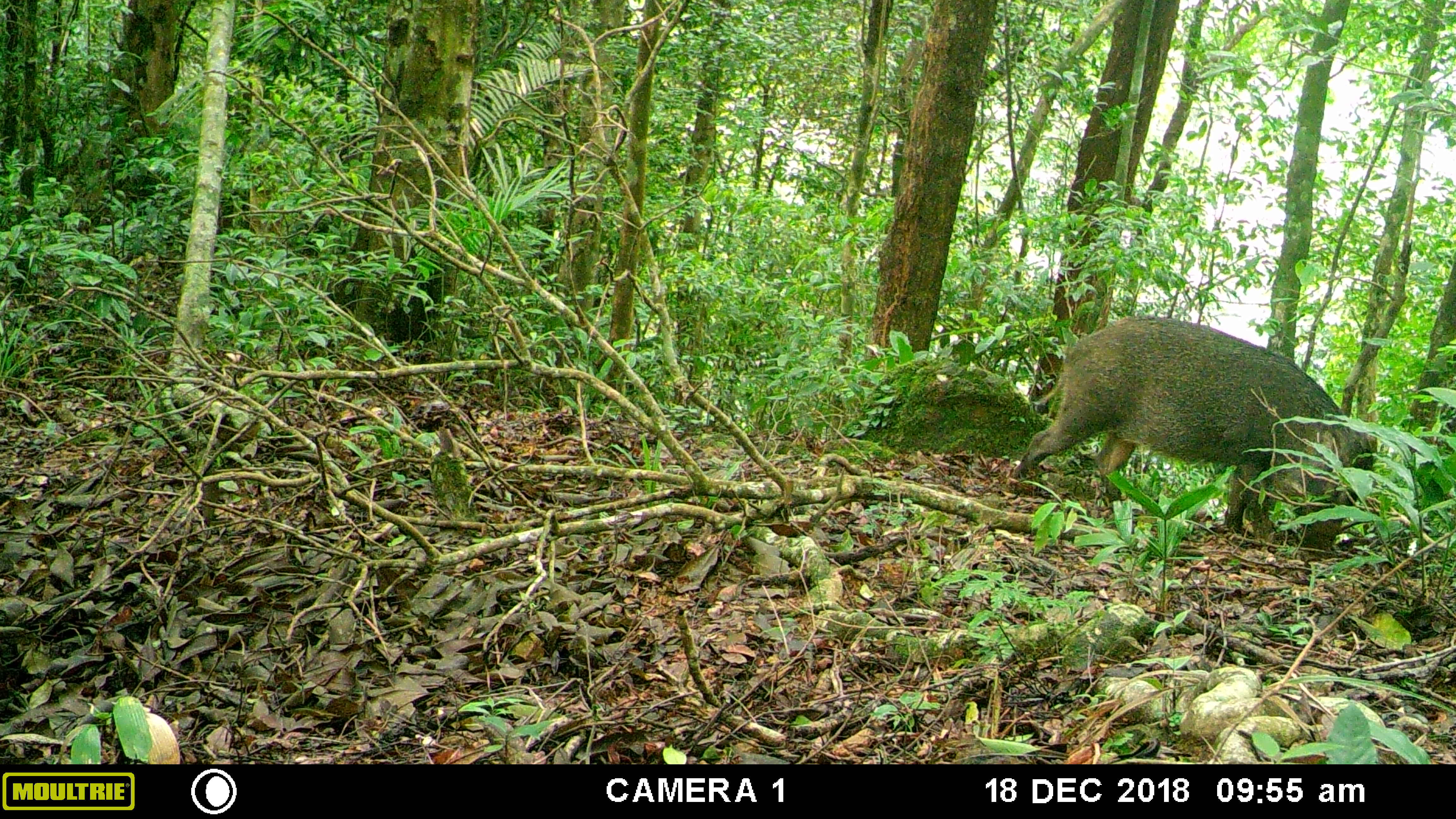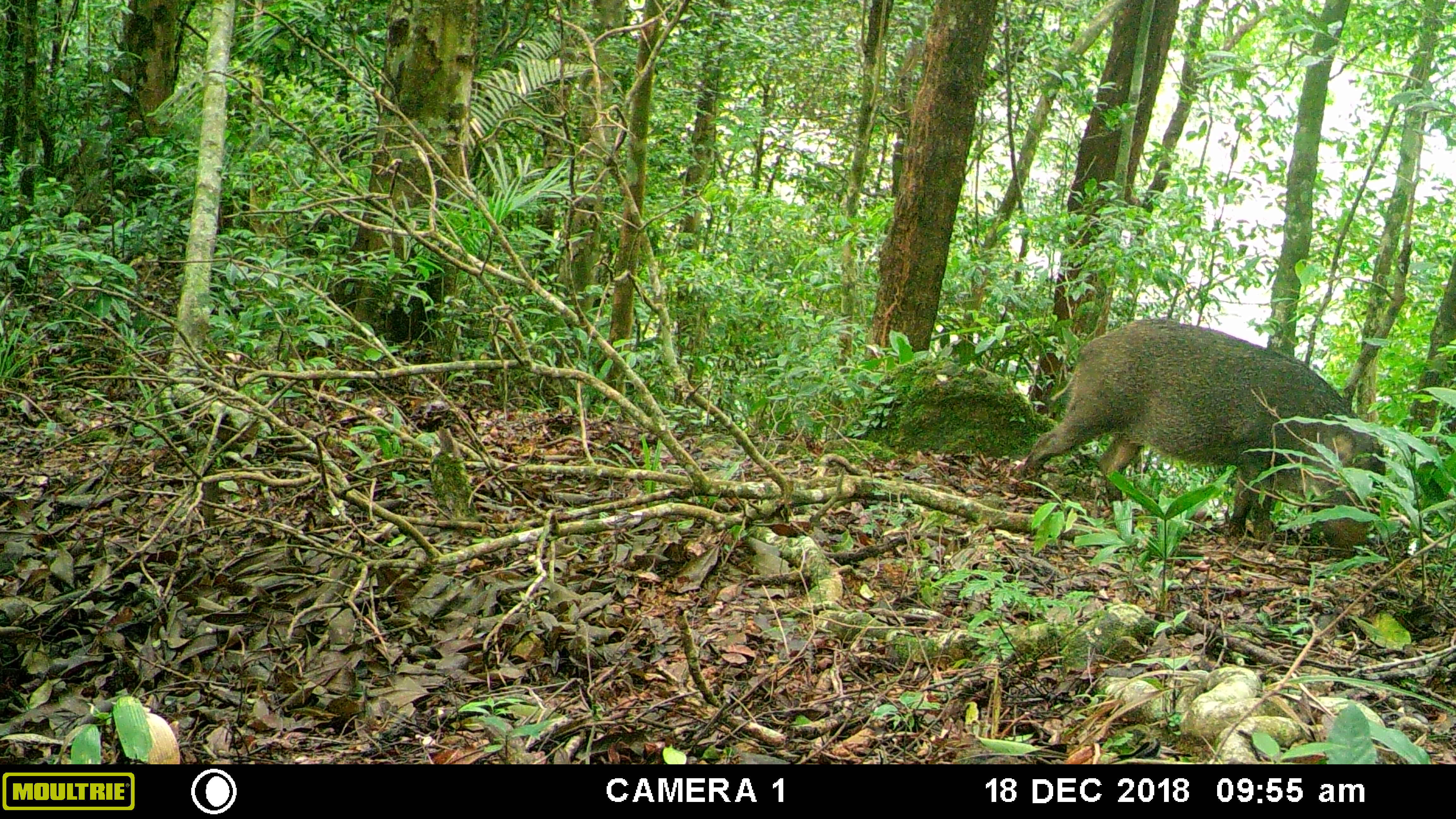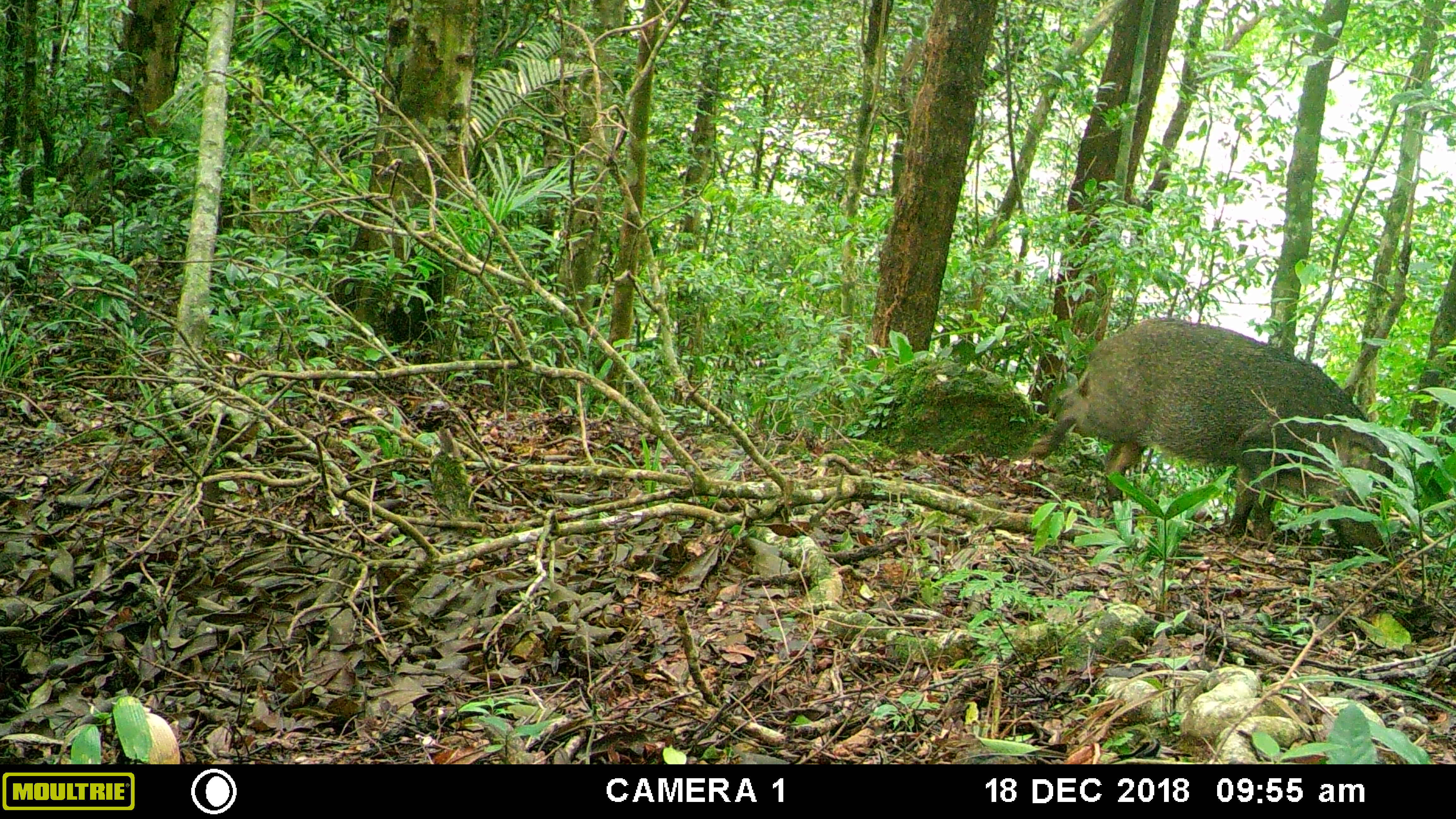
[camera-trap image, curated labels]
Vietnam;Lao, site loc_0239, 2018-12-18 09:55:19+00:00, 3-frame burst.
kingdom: Animalia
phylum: Chordata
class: Mammalia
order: Artiodactyla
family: Suidae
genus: Sus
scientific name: Sus scrofa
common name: eurasian wild pig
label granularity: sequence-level